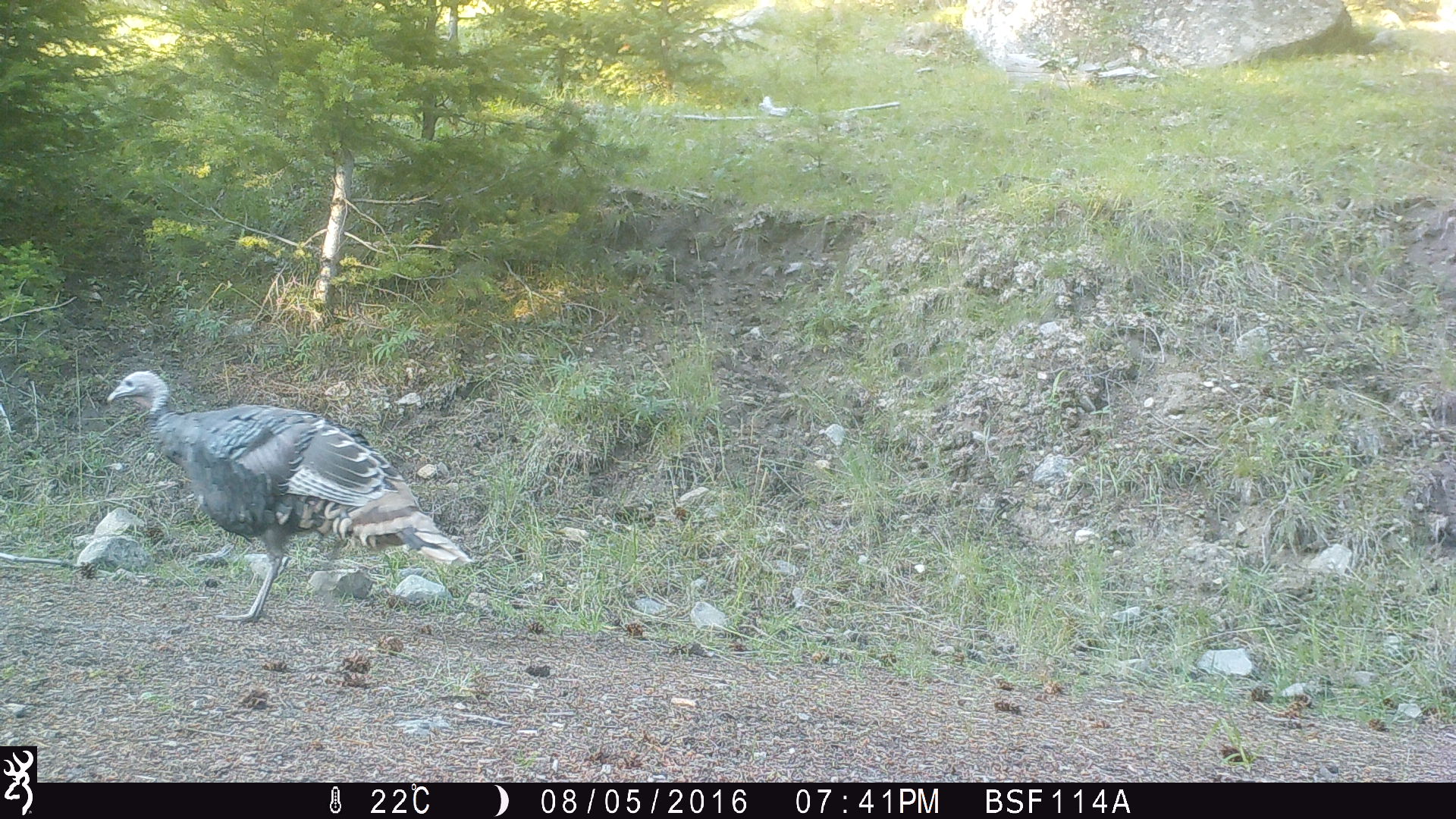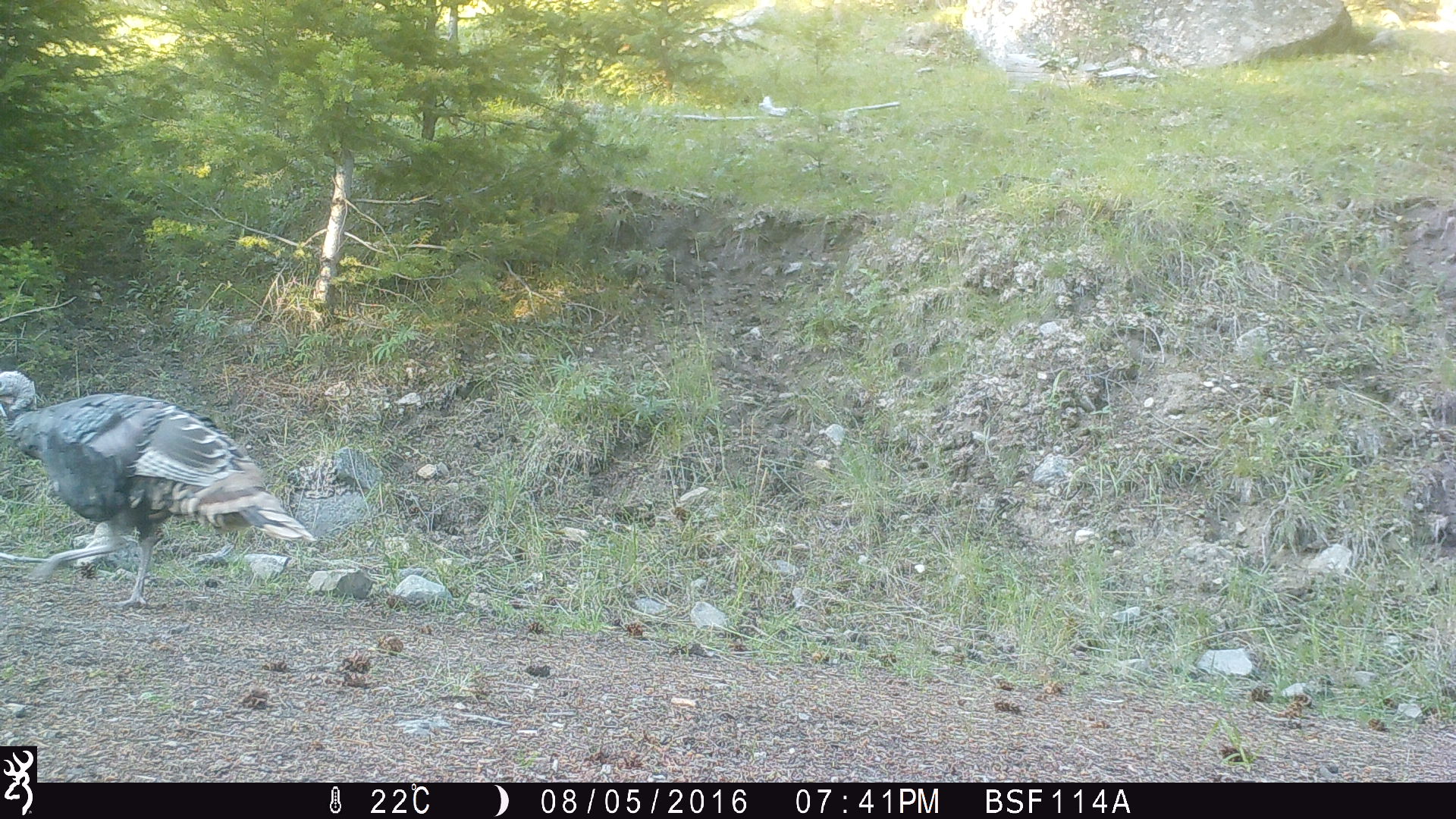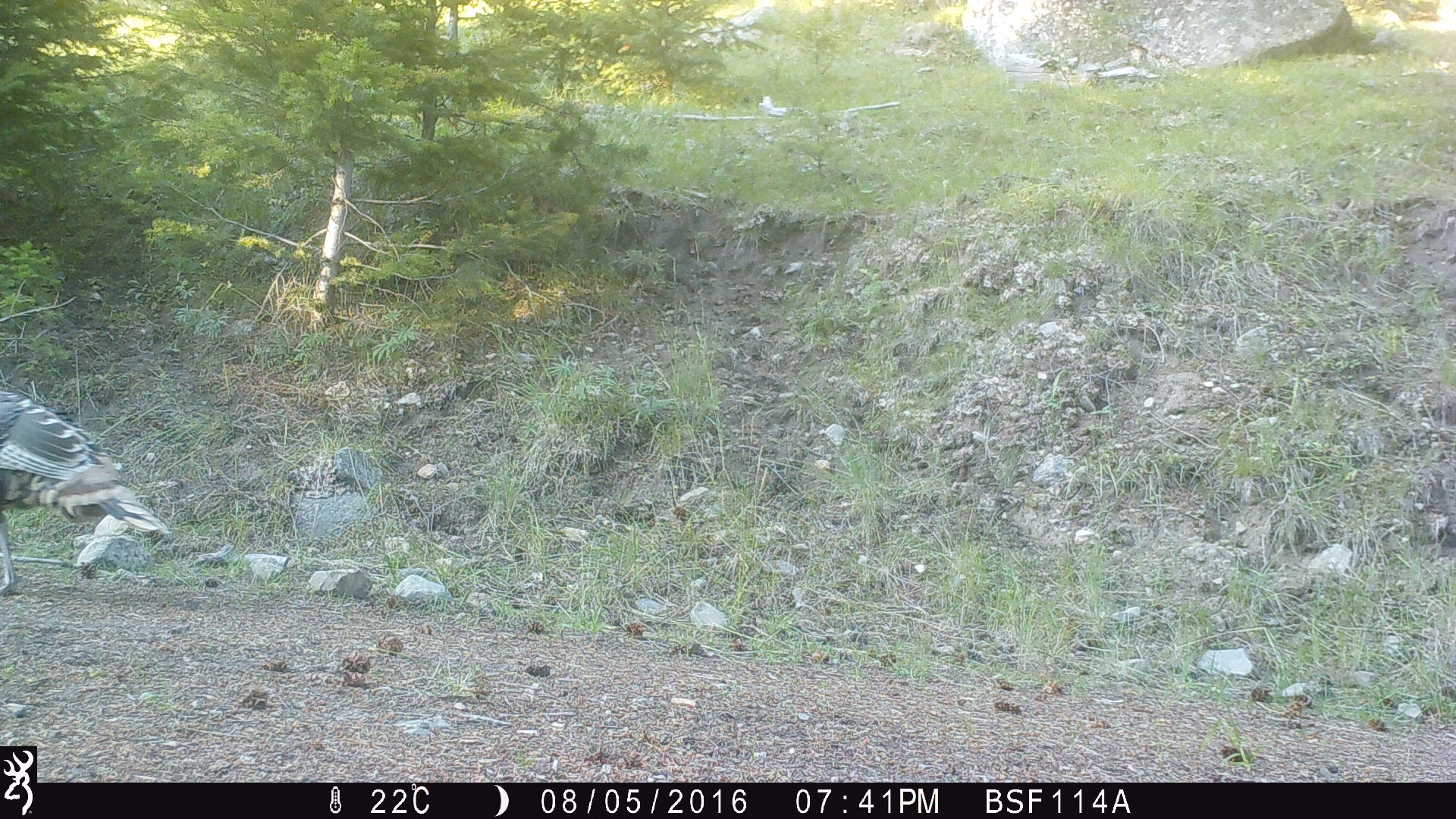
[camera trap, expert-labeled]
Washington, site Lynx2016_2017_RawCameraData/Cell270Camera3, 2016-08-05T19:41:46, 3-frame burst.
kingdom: Animalia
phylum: Chordata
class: Aves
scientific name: Aves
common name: birds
Aves (birds). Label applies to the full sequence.